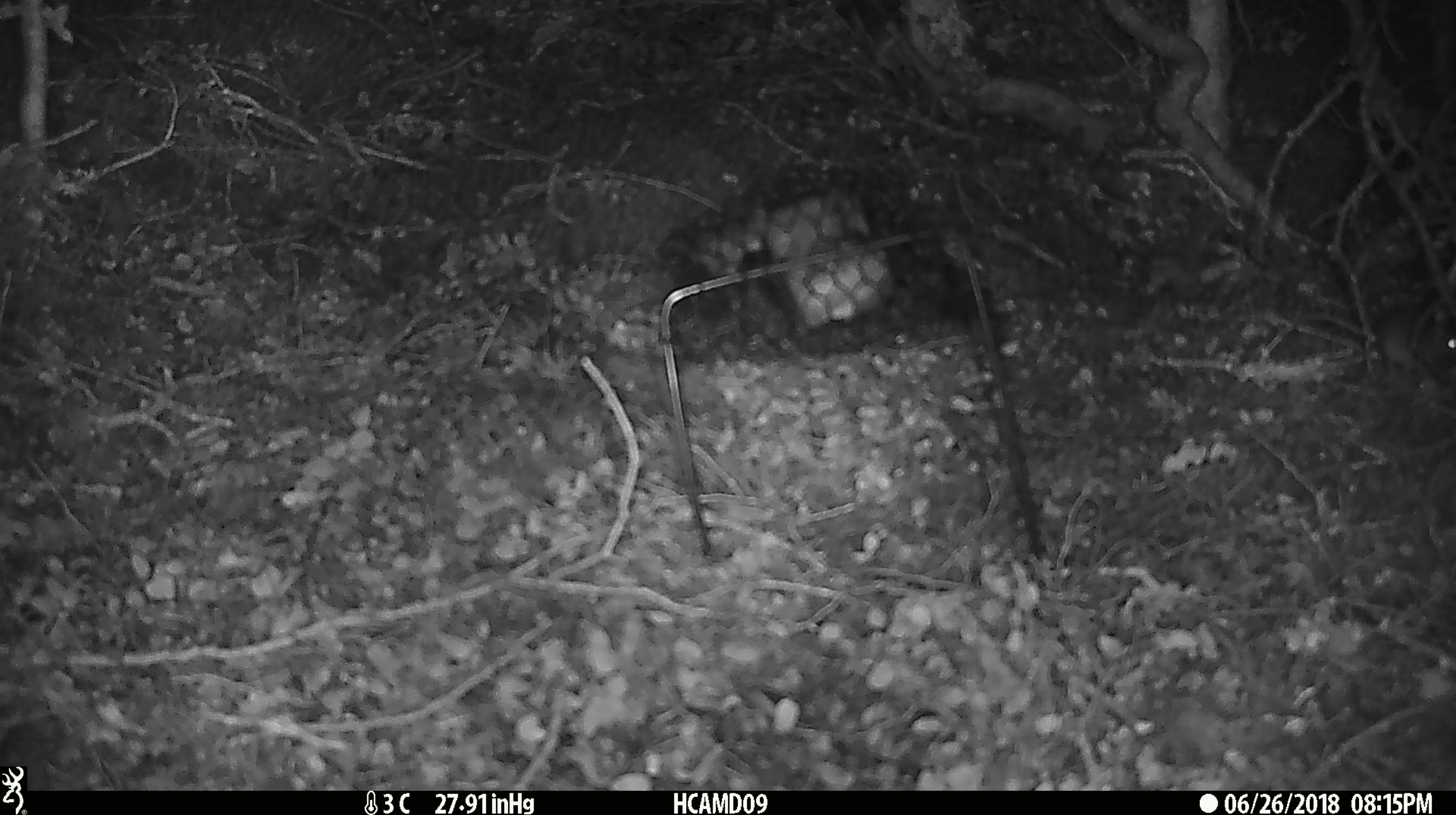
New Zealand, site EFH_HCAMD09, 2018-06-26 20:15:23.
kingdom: Animalia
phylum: Chordata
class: Mammalia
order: Rodentia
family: Muridae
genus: Mus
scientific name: Mus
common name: mouse